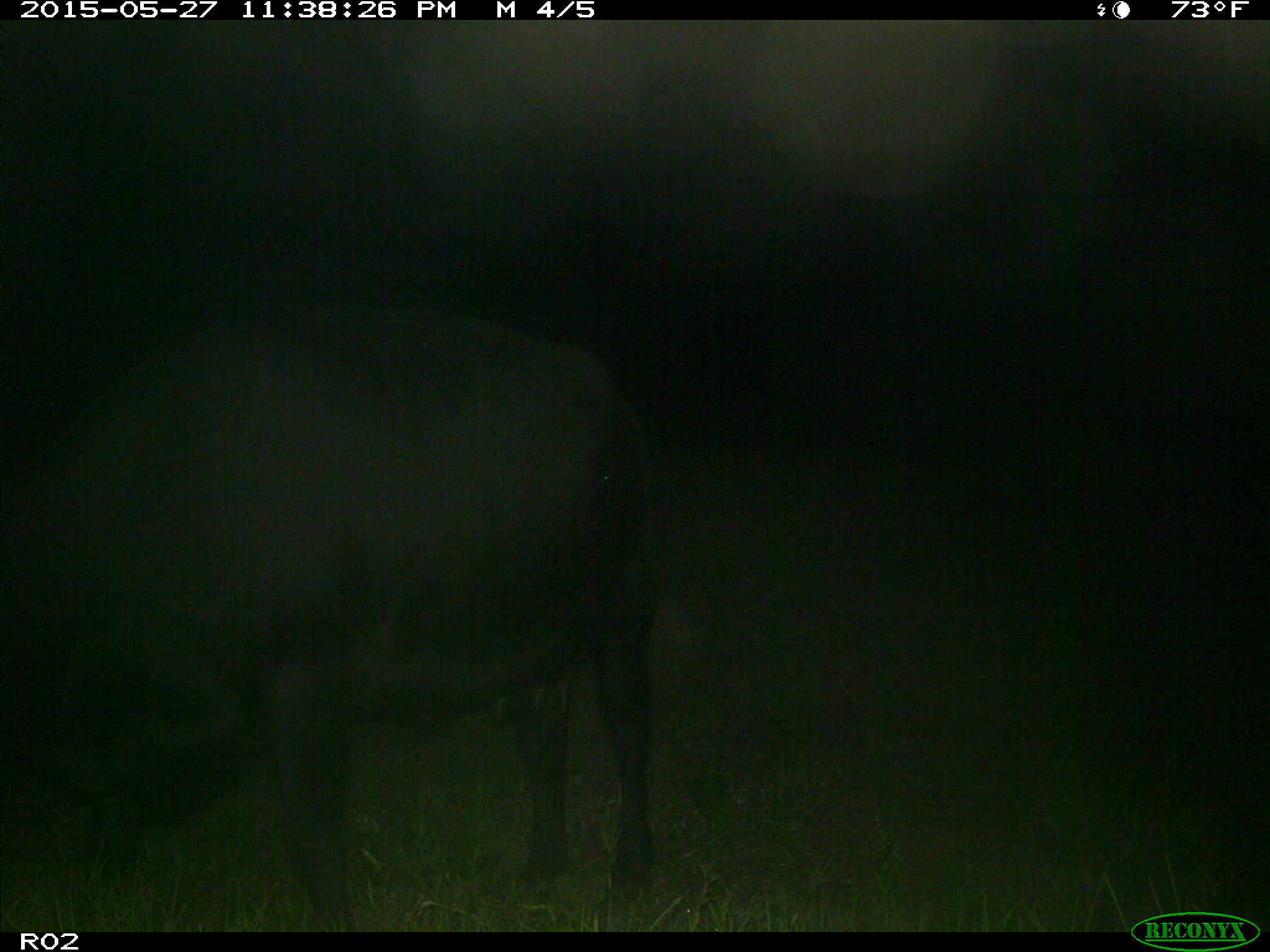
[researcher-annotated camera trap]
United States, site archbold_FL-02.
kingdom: Animalia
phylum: Chordata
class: Mammalia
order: Artiodactyla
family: Bovidae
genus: Bos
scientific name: Bos taurus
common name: domestic cow